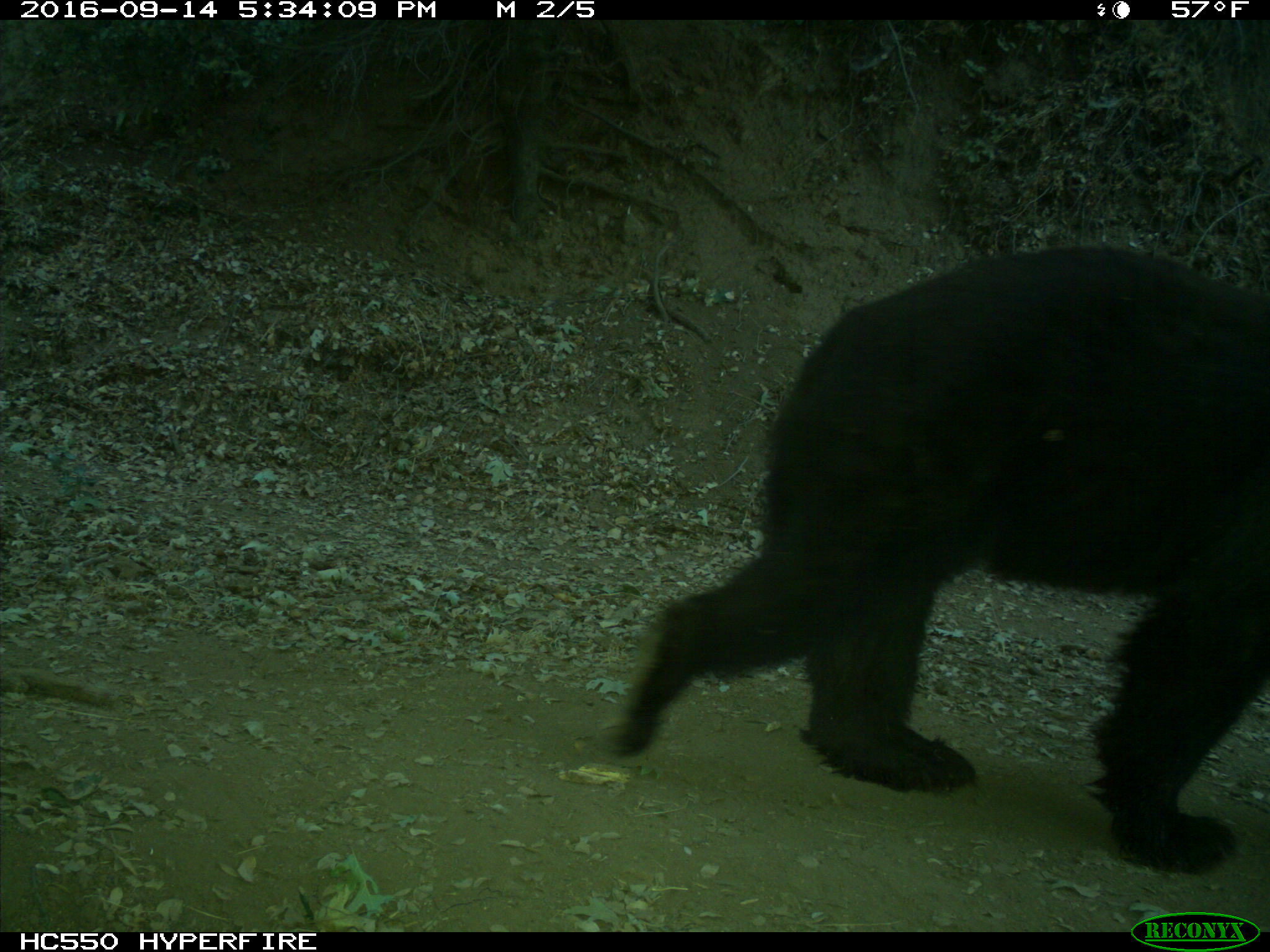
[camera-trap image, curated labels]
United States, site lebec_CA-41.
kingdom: Animalia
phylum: Chordata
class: Mammalia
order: Carnivora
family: Ursidae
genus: Ursus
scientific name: Ursus americanus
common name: american black bear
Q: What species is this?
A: Ursus americanus (american black bear).